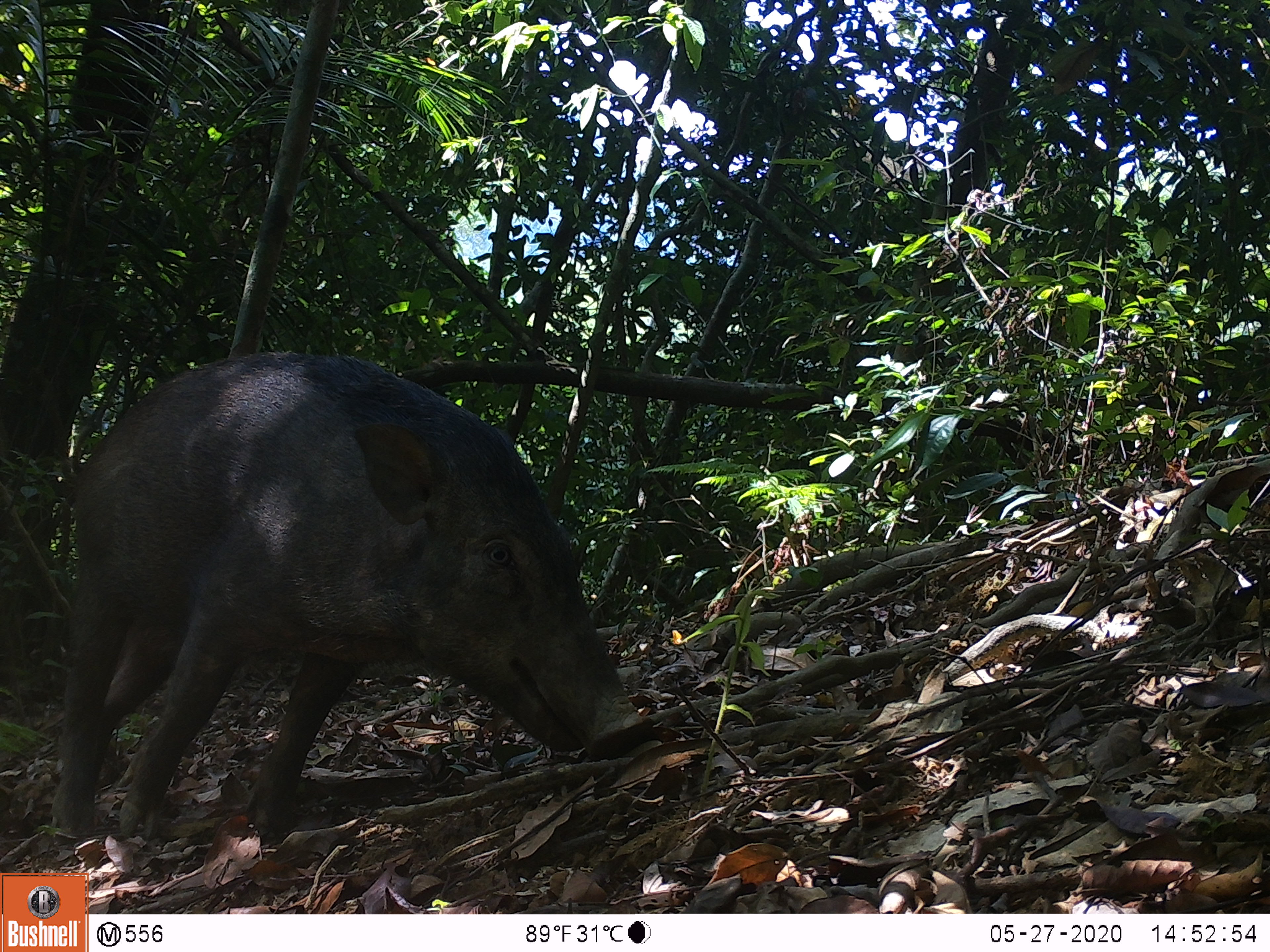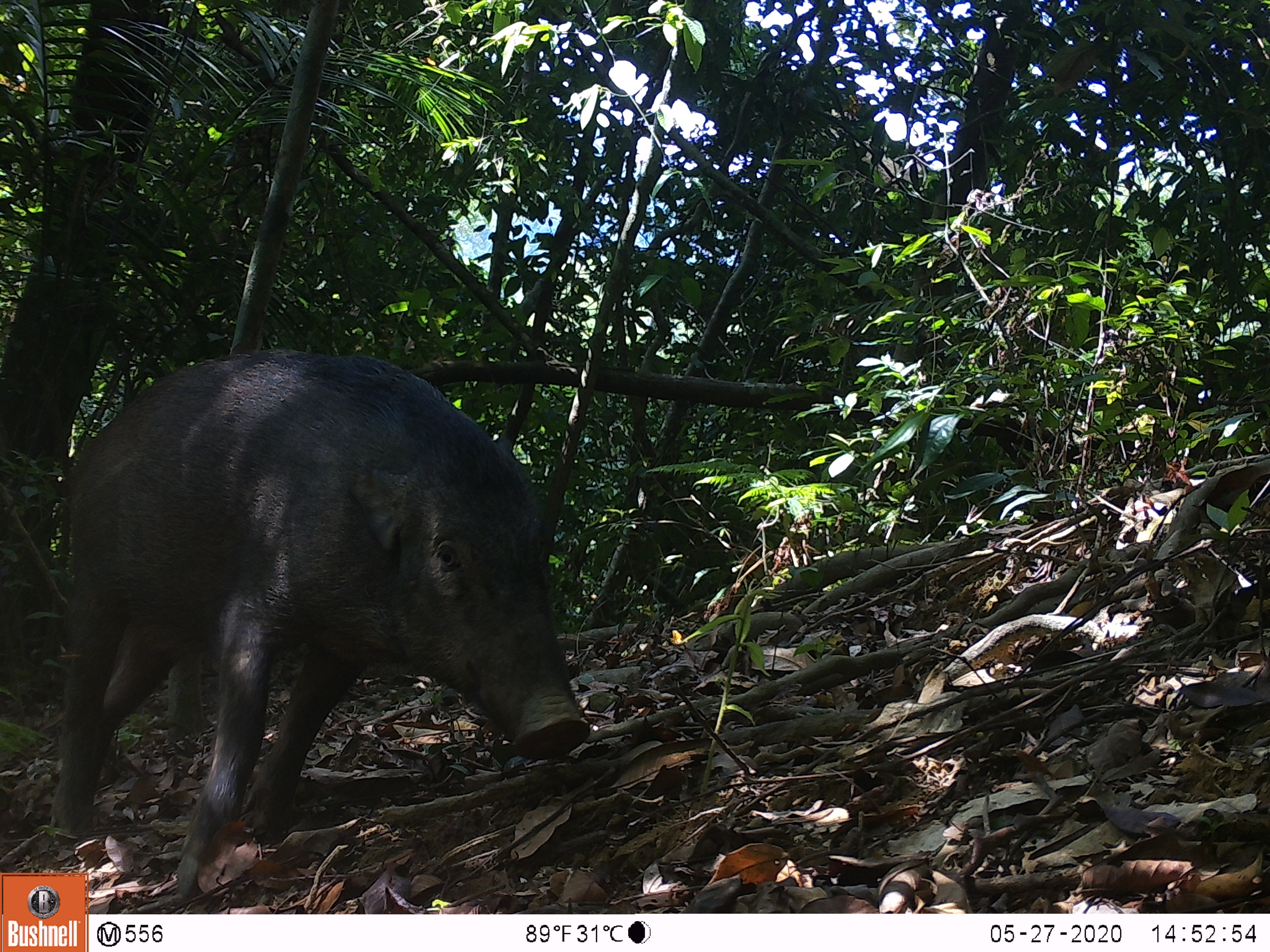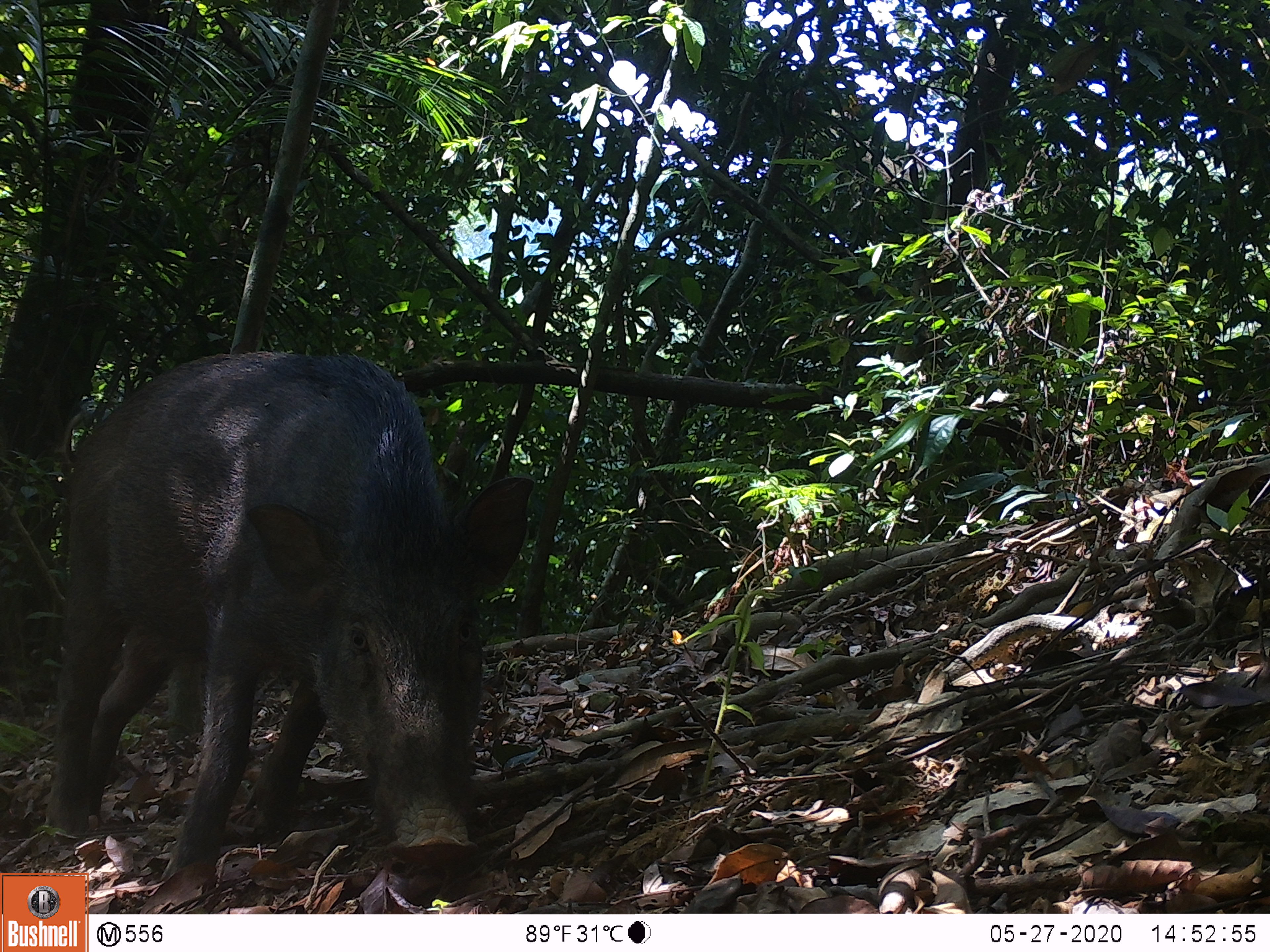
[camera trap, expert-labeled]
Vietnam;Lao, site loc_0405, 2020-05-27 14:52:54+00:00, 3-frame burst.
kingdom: Animalia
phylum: Chordata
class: Mammalia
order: Artiodactyla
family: Suidae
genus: Sus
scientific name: Sus scrofa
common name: eurasian wild pig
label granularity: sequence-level